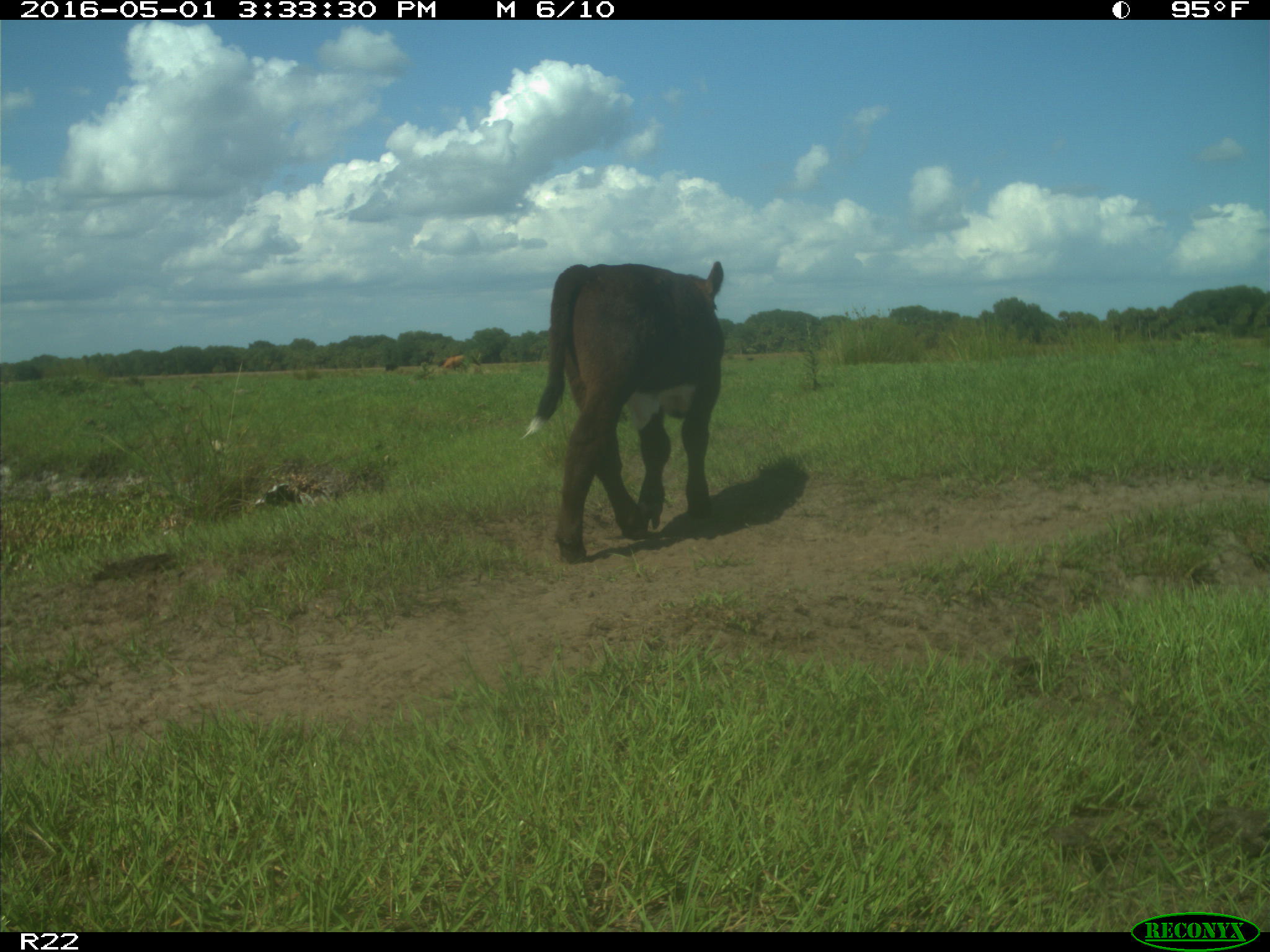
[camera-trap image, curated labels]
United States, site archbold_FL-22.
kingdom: Animalia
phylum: Chordata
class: Mammalia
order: Artiodactyla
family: Bovidae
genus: Bos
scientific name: Bos taurus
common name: domestic cow